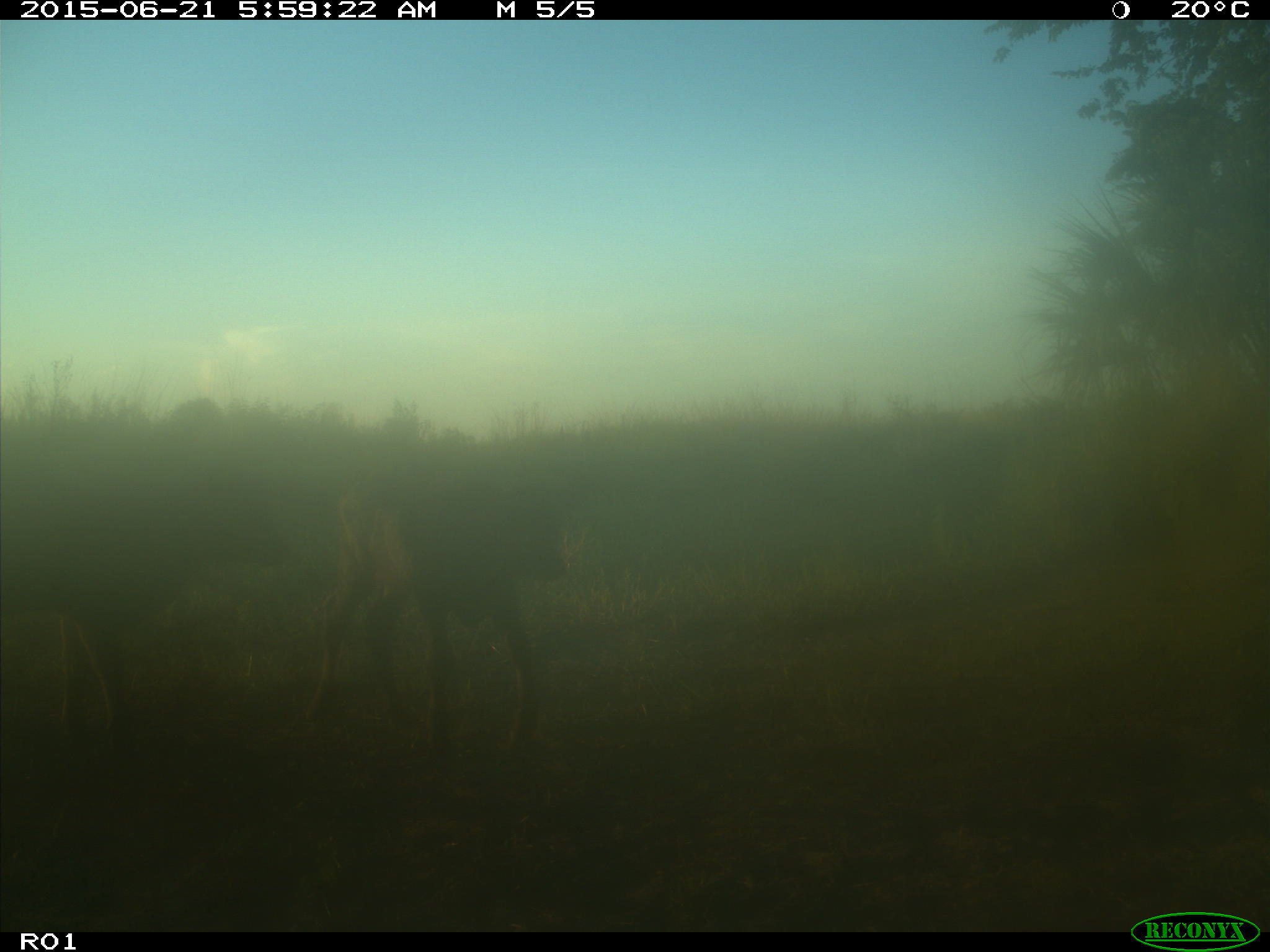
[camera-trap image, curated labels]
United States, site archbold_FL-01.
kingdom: Animalia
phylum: Chordata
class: Mammalia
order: Artiodactyla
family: Bovidae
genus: Bos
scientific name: Bos taurus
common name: domestic cow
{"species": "Bos taurus (domestic cow)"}